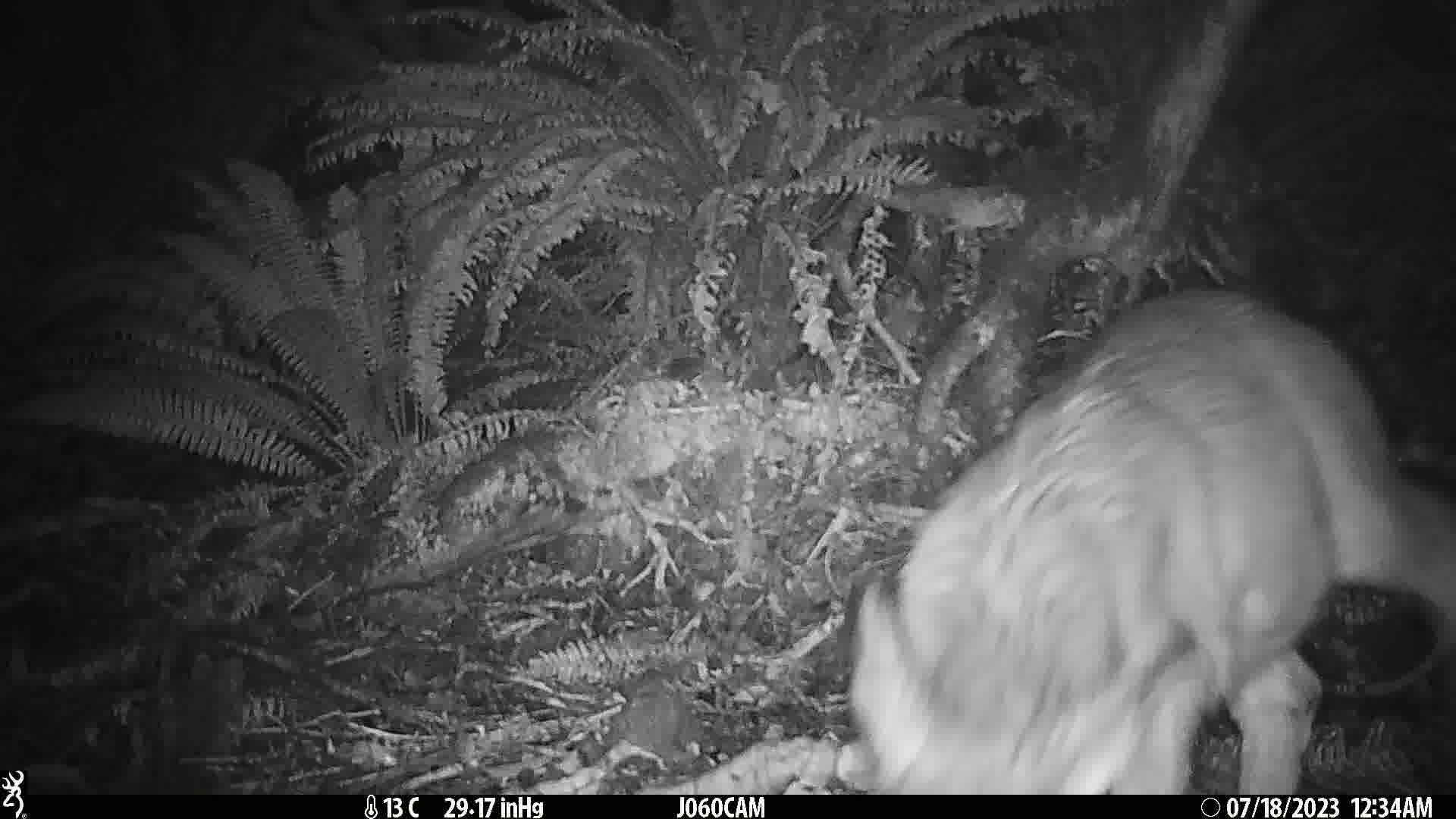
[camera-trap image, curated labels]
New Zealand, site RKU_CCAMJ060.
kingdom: Animalia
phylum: Chordata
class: Mammalia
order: Artiodactyla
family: Cervidae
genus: Odocoileus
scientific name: Odocoileus virginianus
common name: white-tailed deer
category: white tailed deer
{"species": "white tailed deer (white-tailed deer) (Odocoileus virginianus)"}